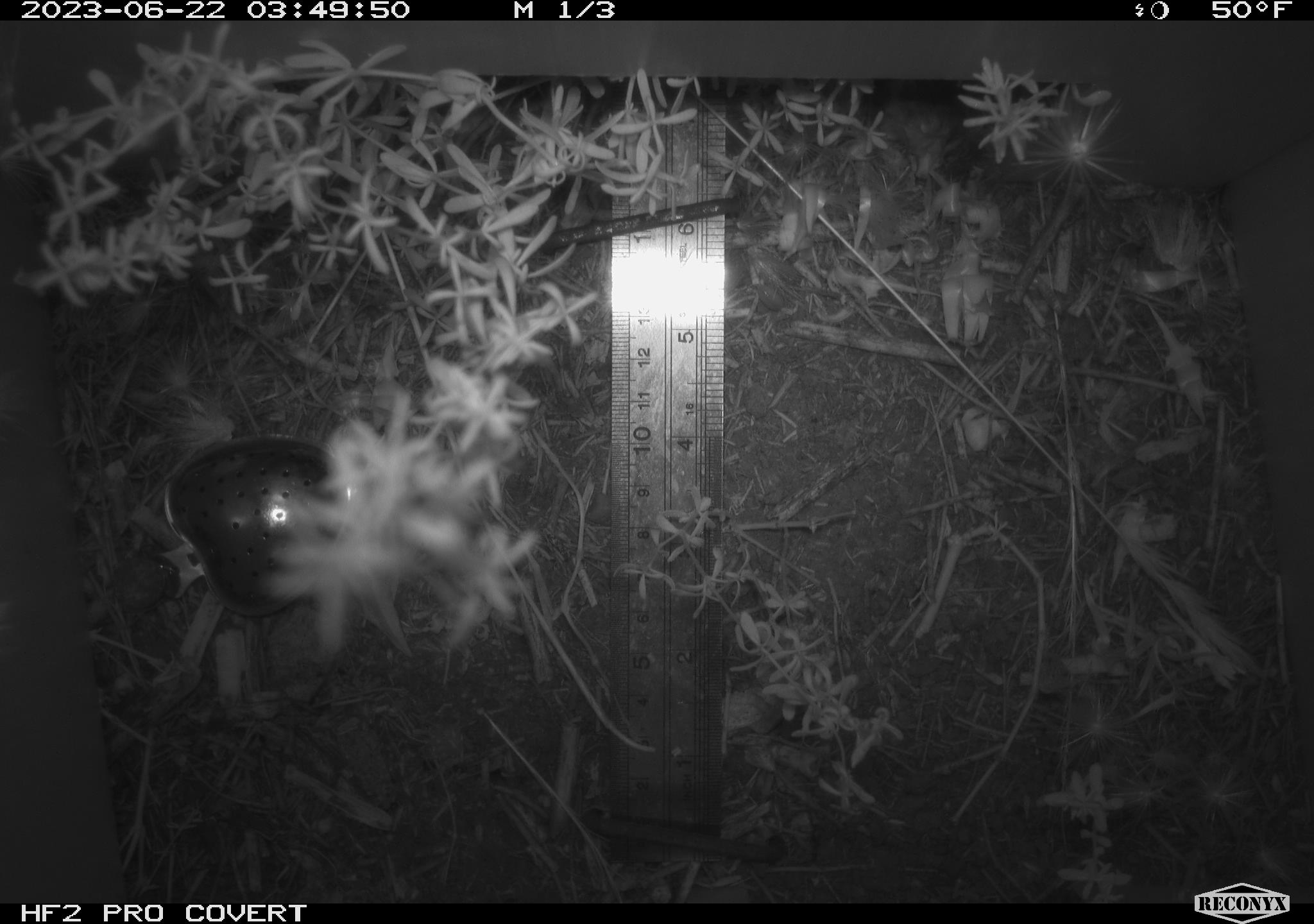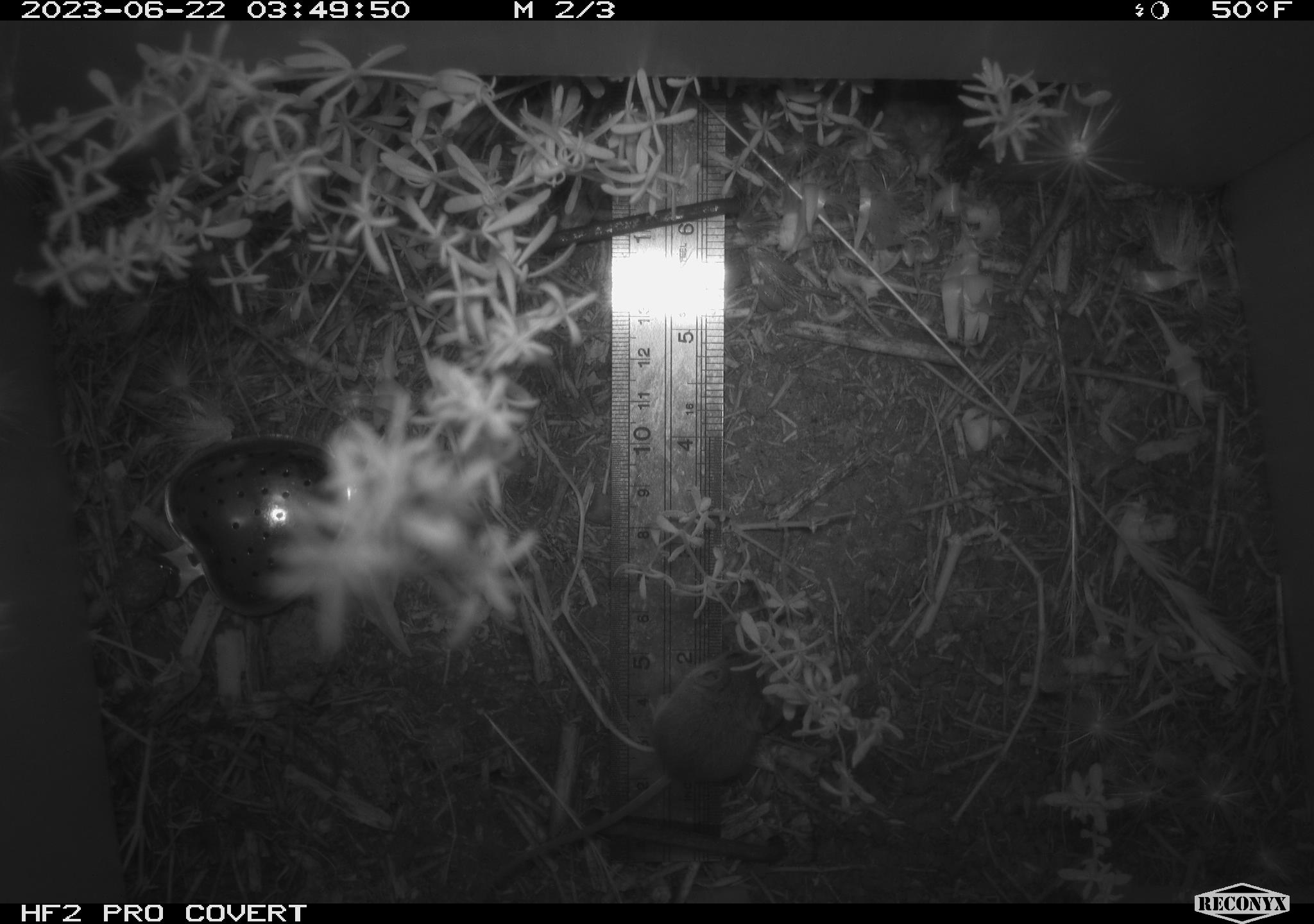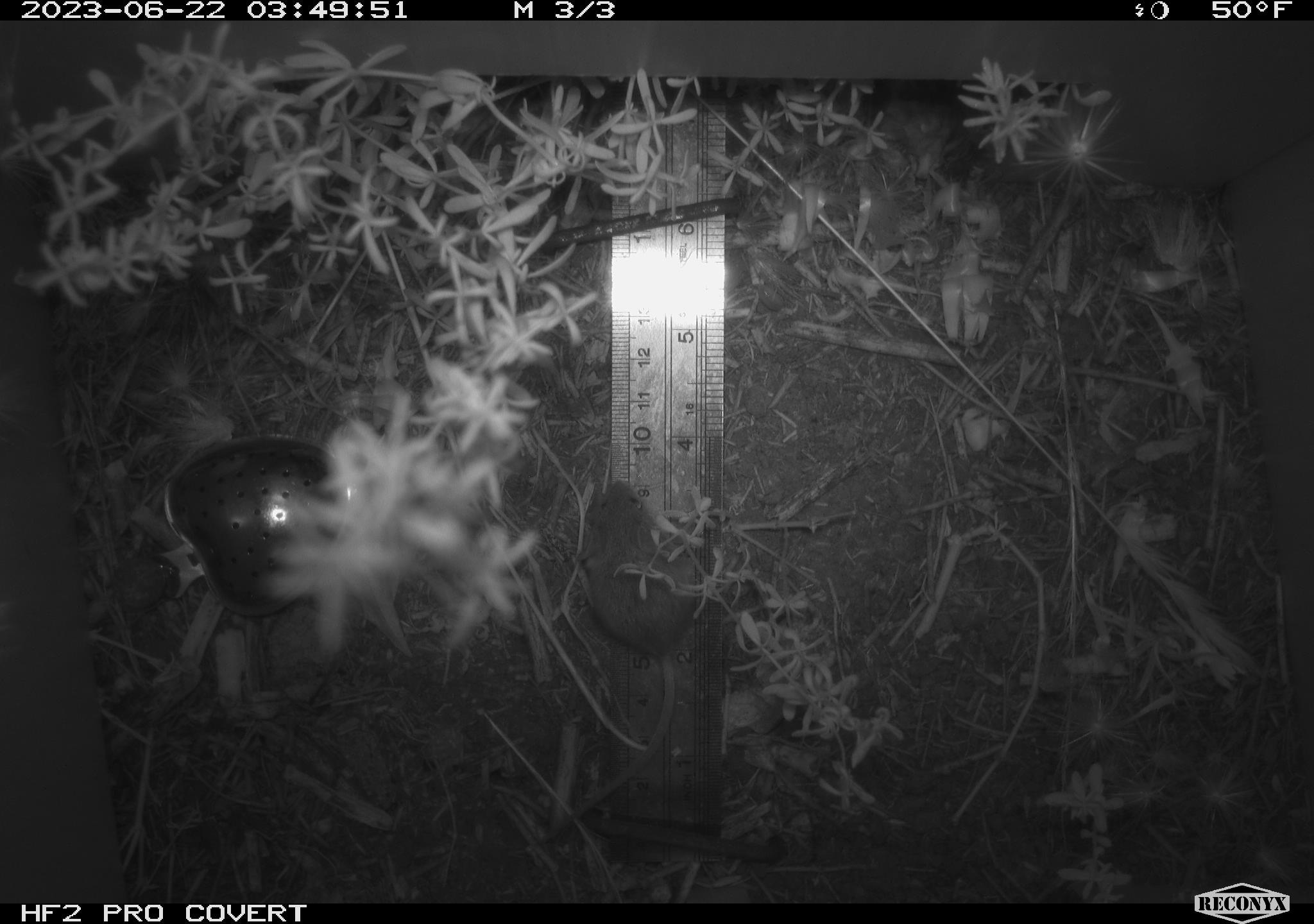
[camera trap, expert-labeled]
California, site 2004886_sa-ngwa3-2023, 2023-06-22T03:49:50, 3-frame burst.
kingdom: Animalia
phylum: Chordata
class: Mammalia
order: Rodentia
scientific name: Rodentia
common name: mouse species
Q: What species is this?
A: Mouse species (Rodentia).